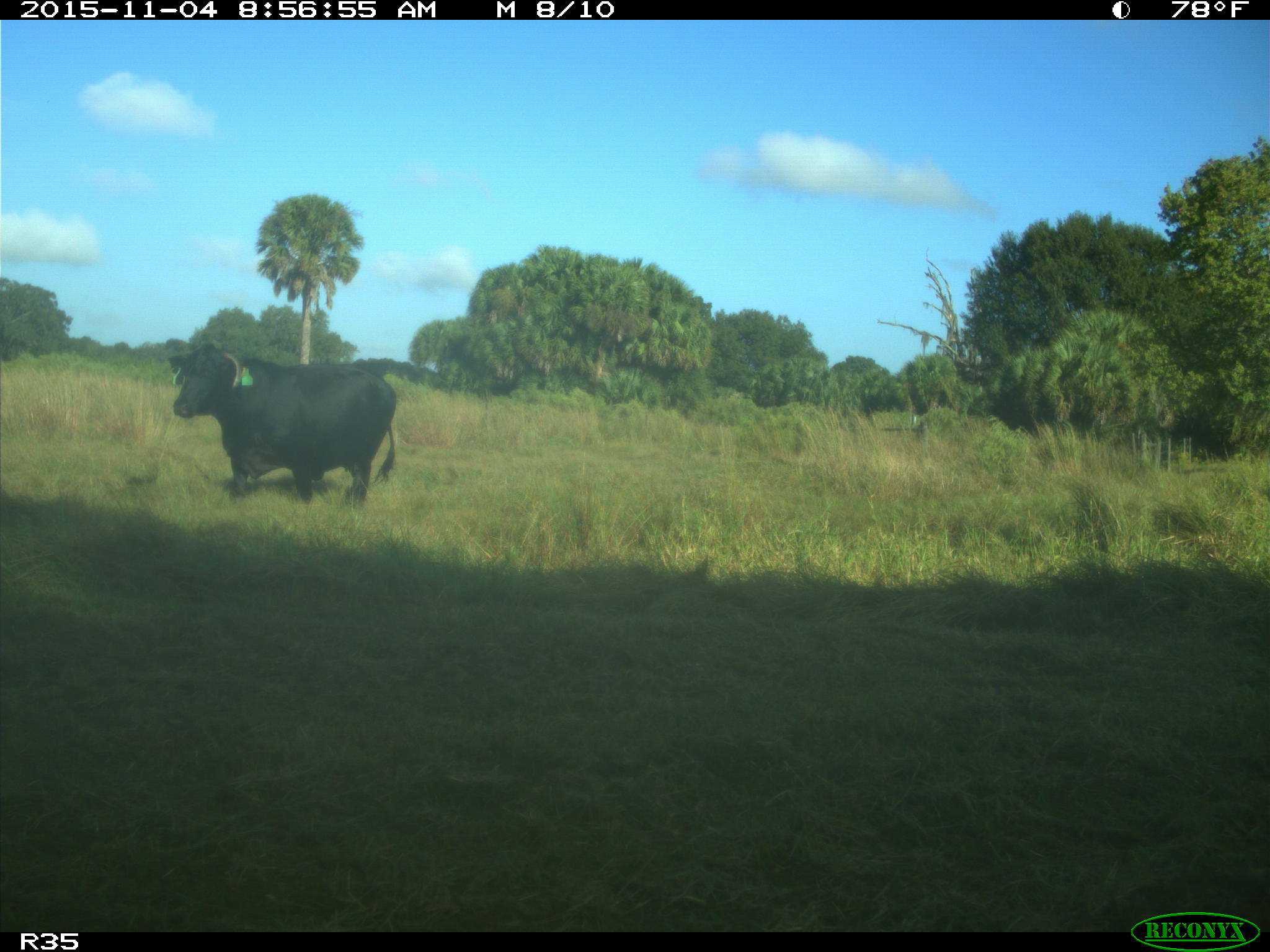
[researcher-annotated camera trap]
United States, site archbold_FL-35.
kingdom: Animalia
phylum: Chordata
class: Mammalia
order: Artiodactyla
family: Bovidae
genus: Bos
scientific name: Bos taurus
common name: domestic cow